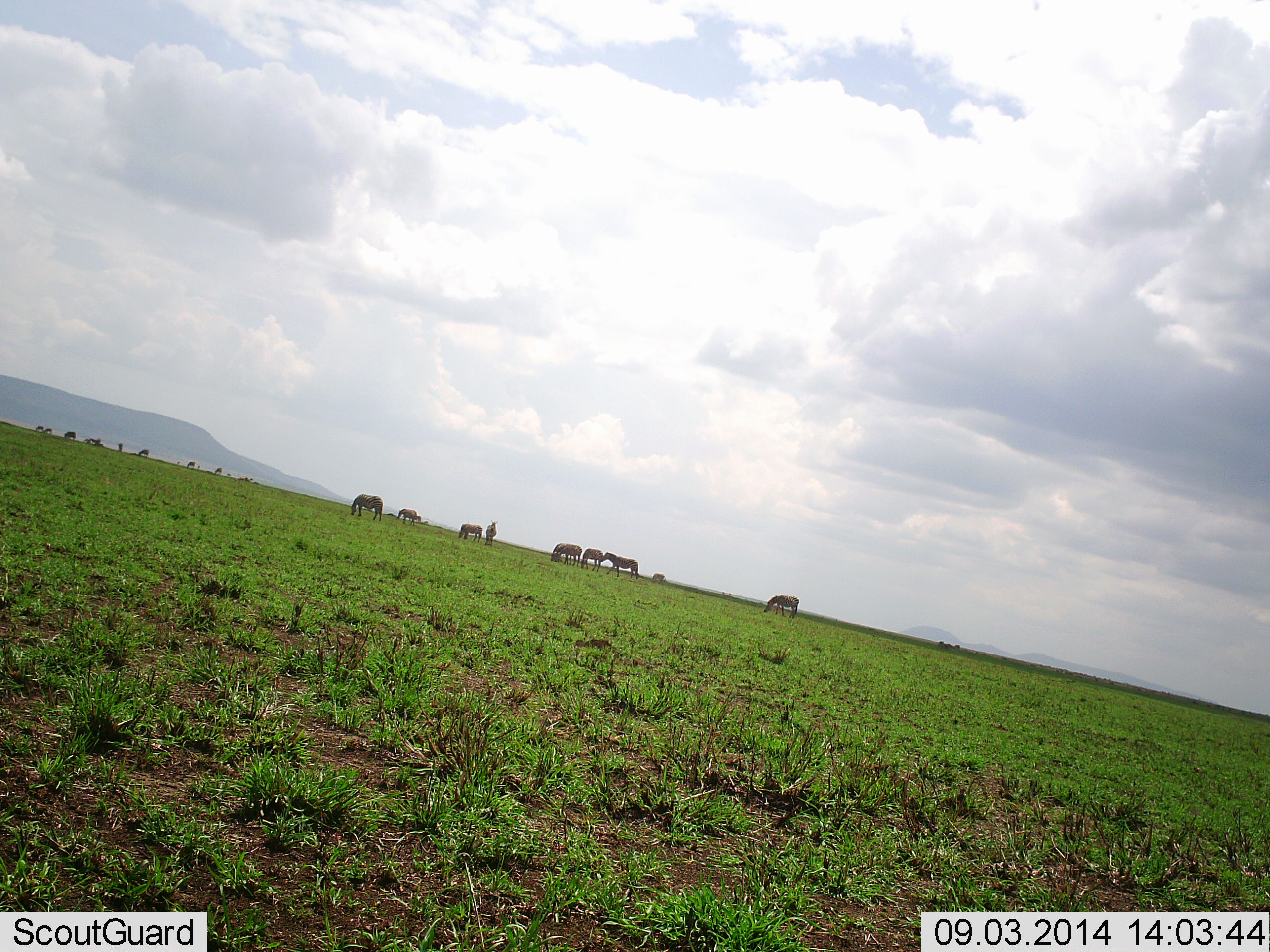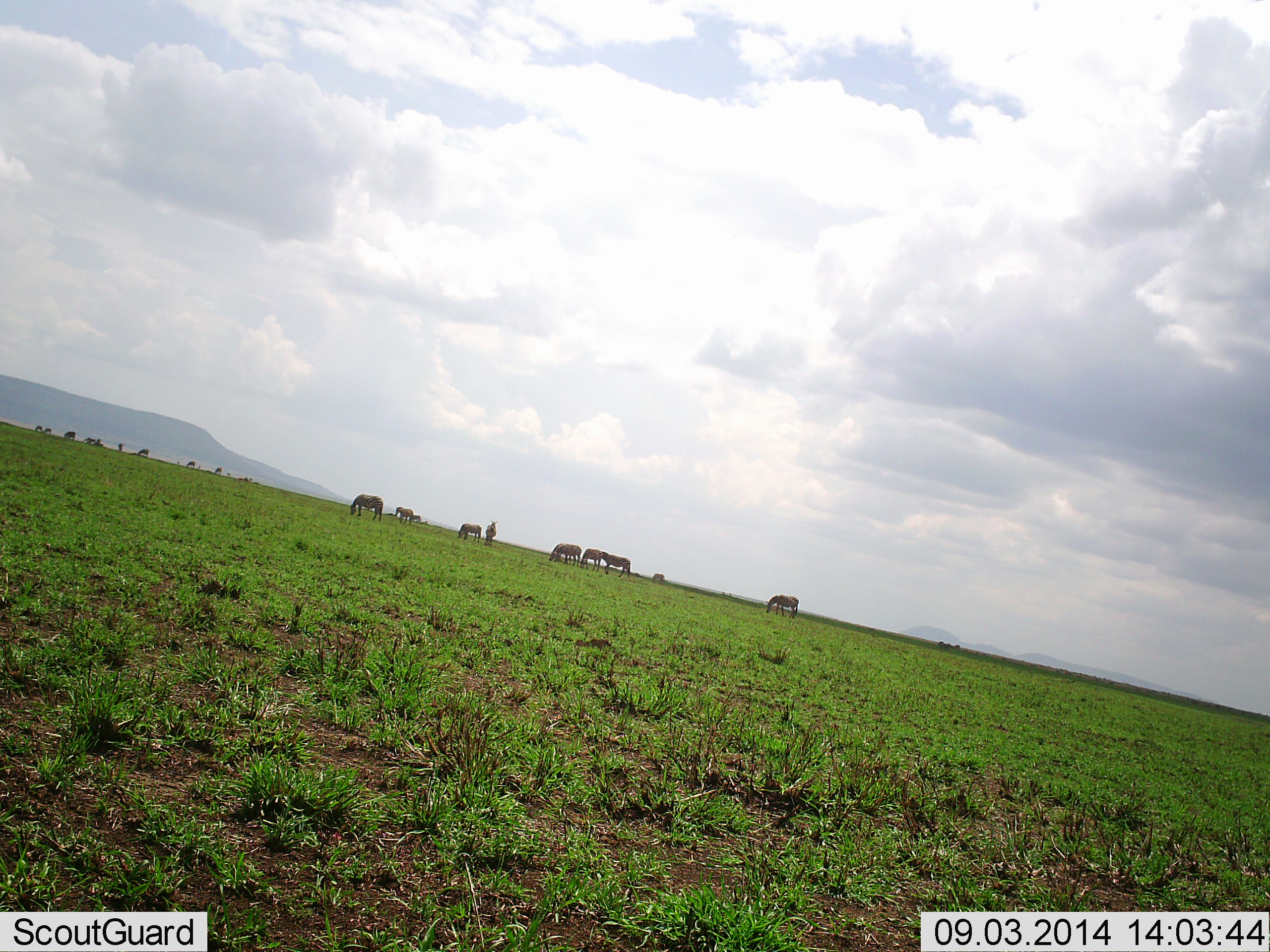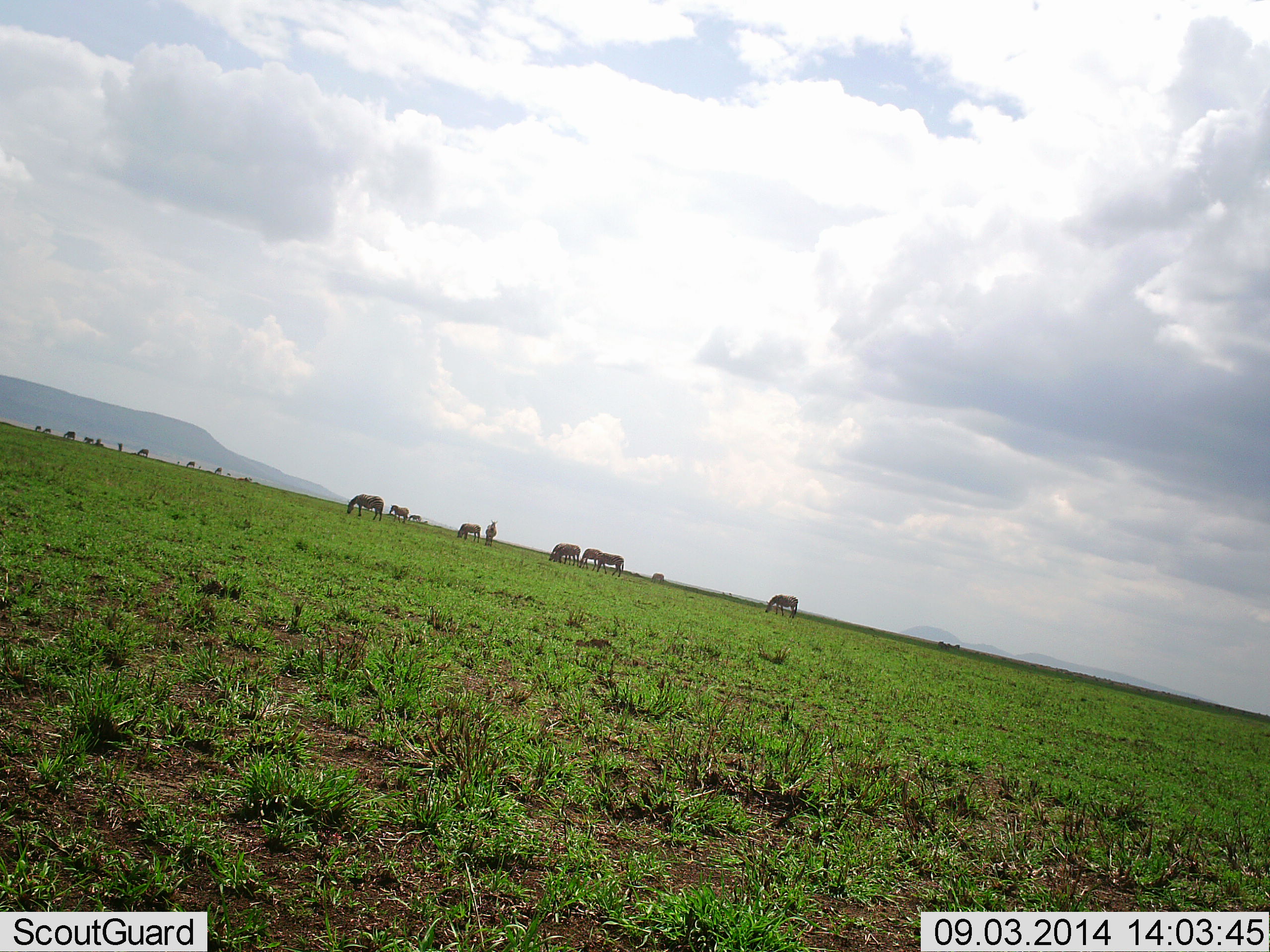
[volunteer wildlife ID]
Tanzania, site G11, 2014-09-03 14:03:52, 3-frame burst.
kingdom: Animalia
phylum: Chordata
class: Mammalia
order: Perissodactyla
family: Equidae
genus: Equus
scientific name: Equus quagga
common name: plains zebra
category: zebra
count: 9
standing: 40%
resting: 0%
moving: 60%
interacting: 0%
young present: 10%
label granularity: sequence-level